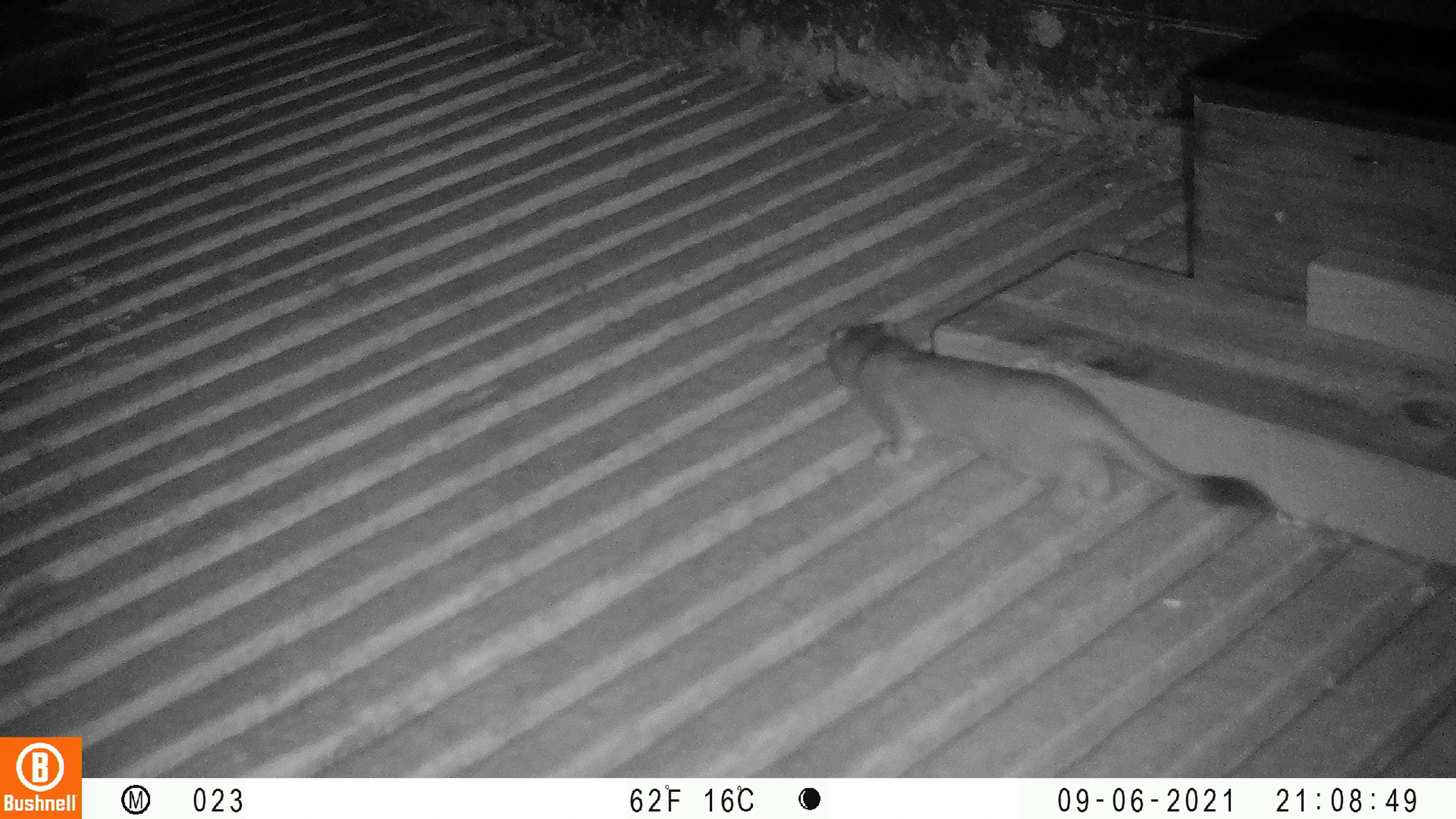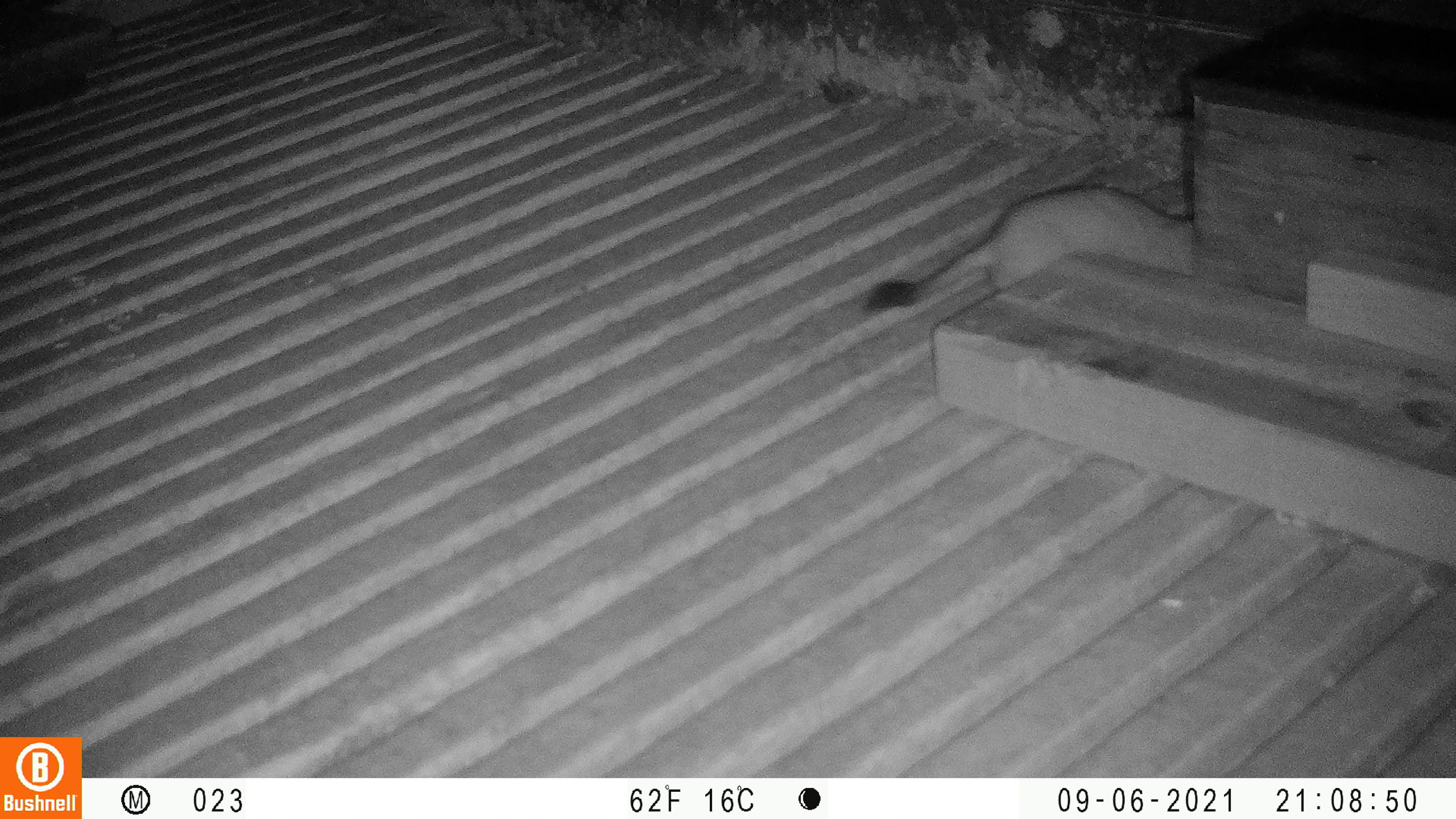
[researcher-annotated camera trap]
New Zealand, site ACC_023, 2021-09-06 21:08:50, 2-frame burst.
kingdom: Animalia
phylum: Chordata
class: Mammalia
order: Carnivora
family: Mustelidae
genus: Mustela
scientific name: Mustela erminea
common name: stoat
Stoat (Mustela erminea).